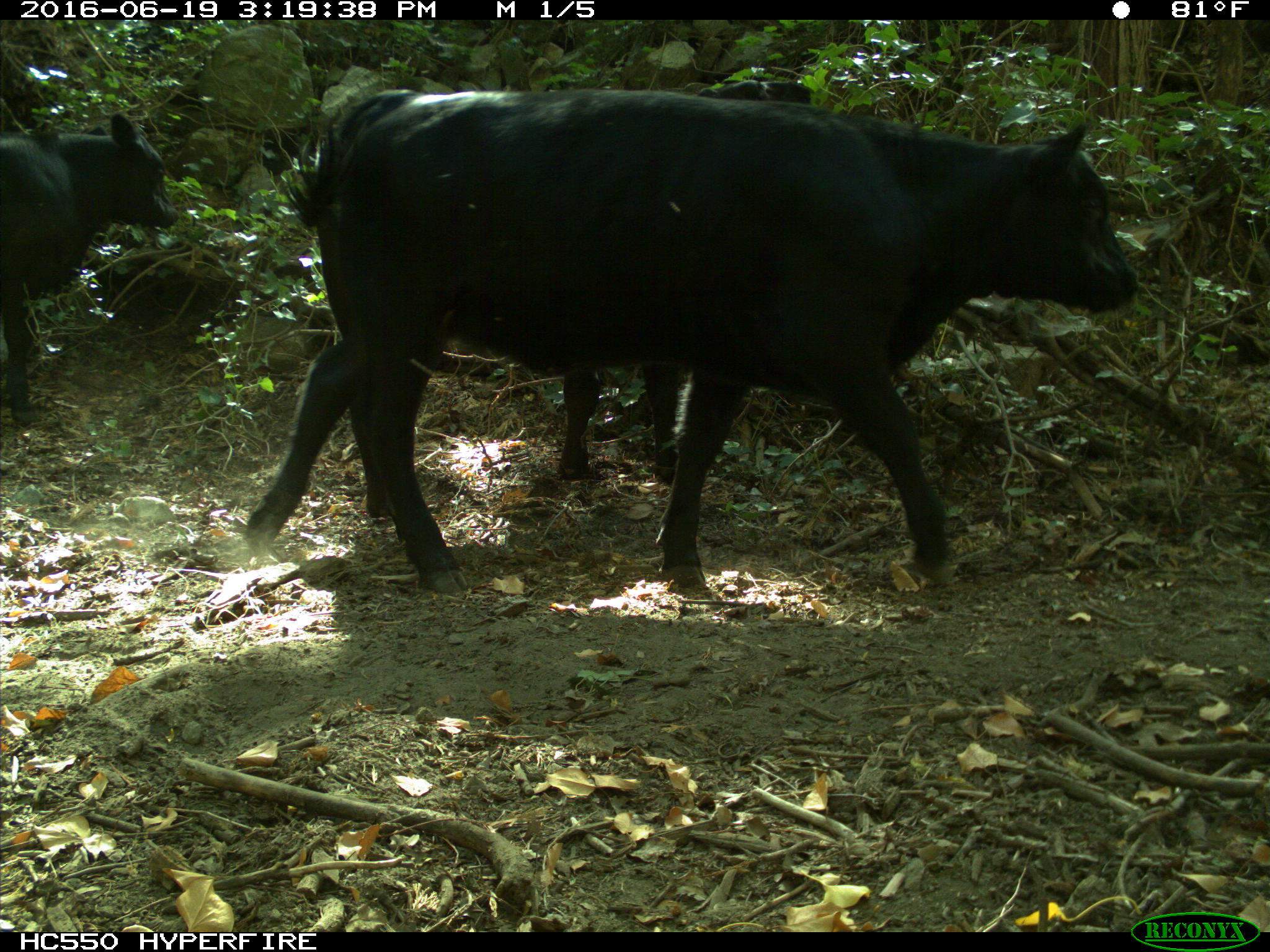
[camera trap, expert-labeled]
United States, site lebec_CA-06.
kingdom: Animalia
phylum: Chordata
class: Mammalia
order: Artiodactyla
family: Bovidae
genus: Bos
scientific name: Bos taurus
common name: domestic cow